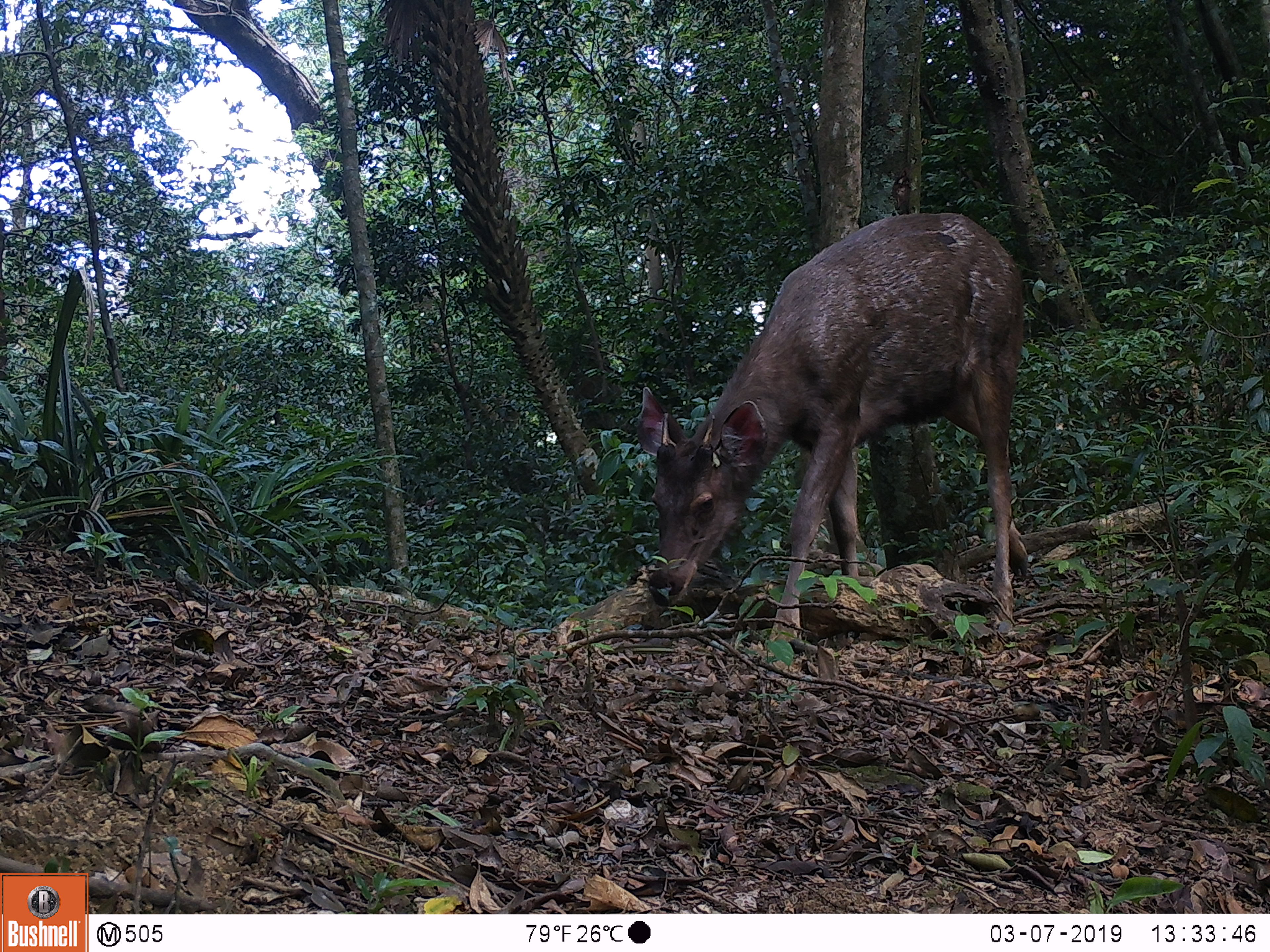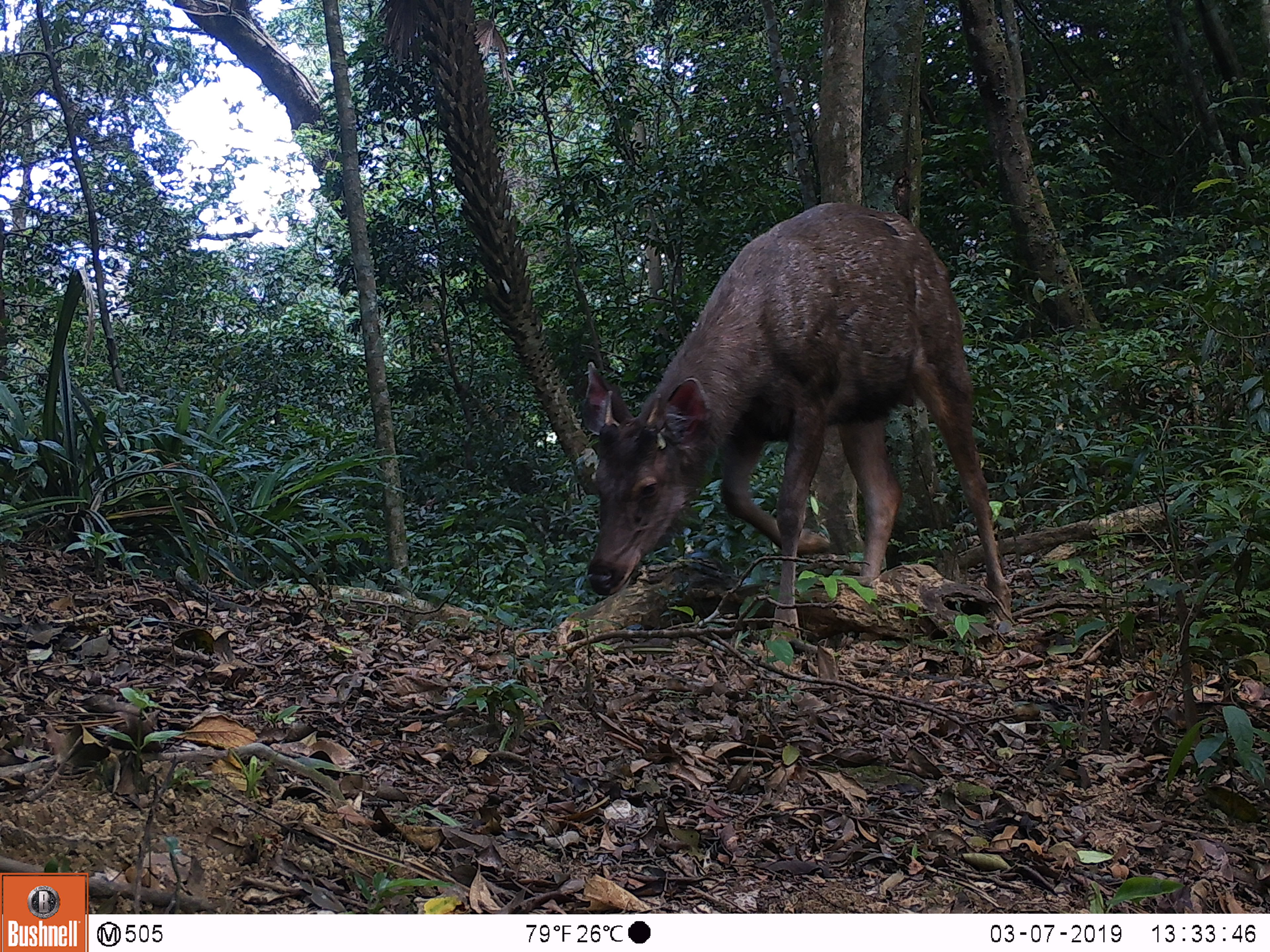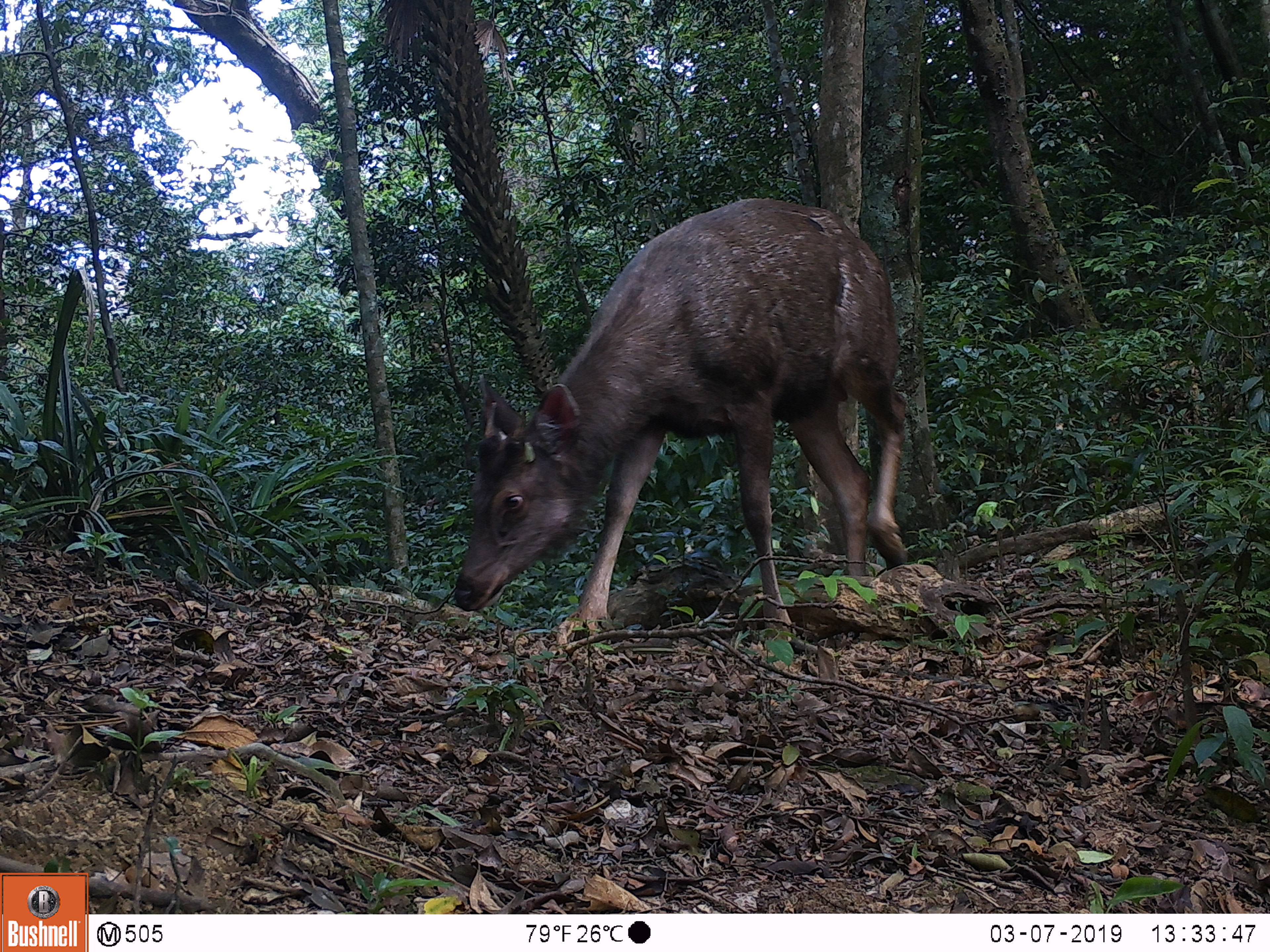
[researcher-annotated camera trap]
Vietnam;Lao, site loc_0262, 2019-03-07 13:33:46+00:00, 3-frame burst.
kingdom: Animalia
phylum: Chordata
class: Mammalia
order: Artiodactyla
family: Cervidae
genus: Rusa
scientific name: Rusa unicolor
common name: sambar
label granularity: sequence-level